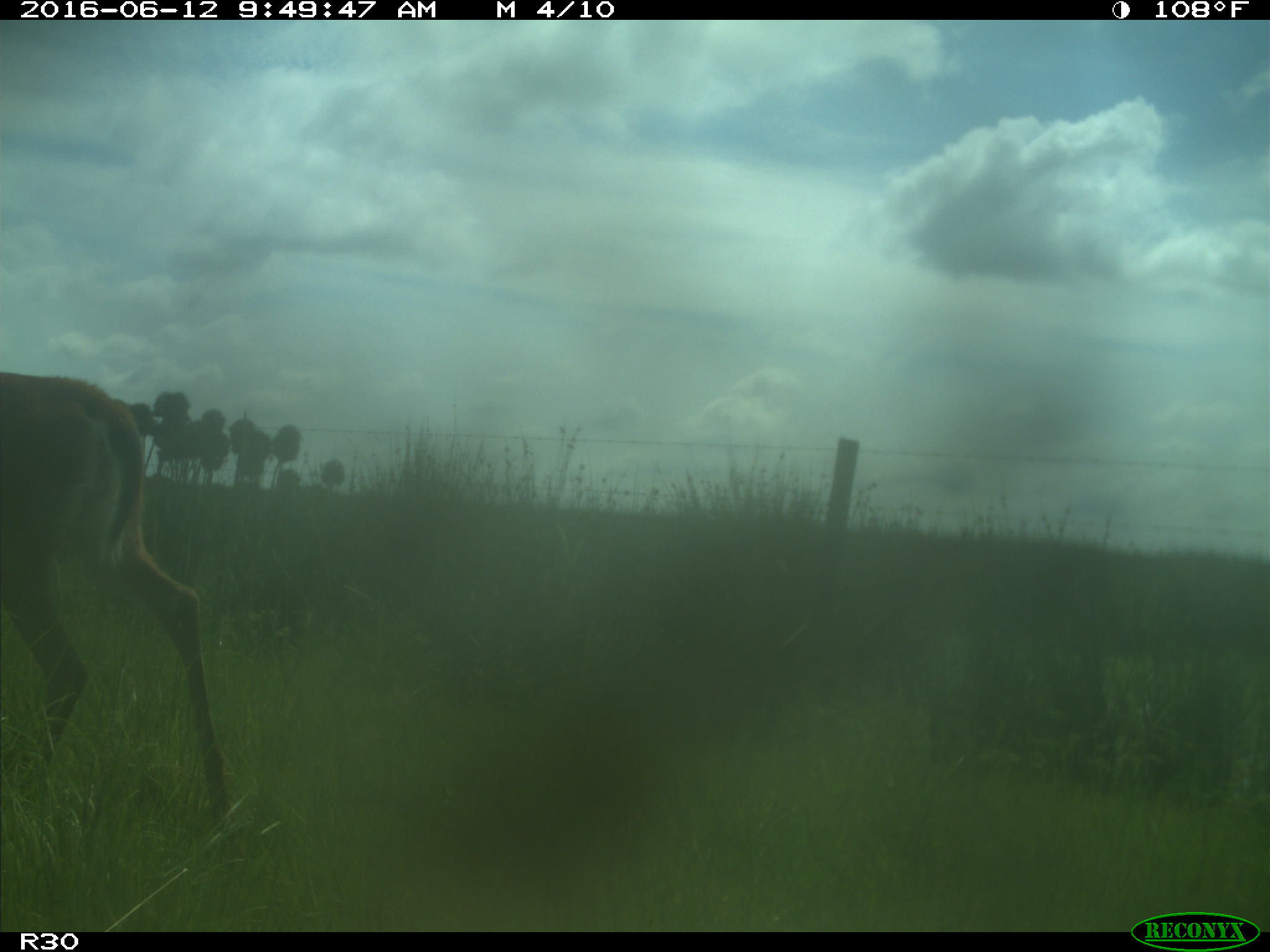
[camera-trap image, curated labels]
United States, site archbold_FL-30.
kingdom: Animalia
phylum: Chordata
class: Mammalia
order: Artiodactyla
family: Cervidae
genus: Odocoileus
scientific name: Odocoileus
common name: deer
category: unidentified deer